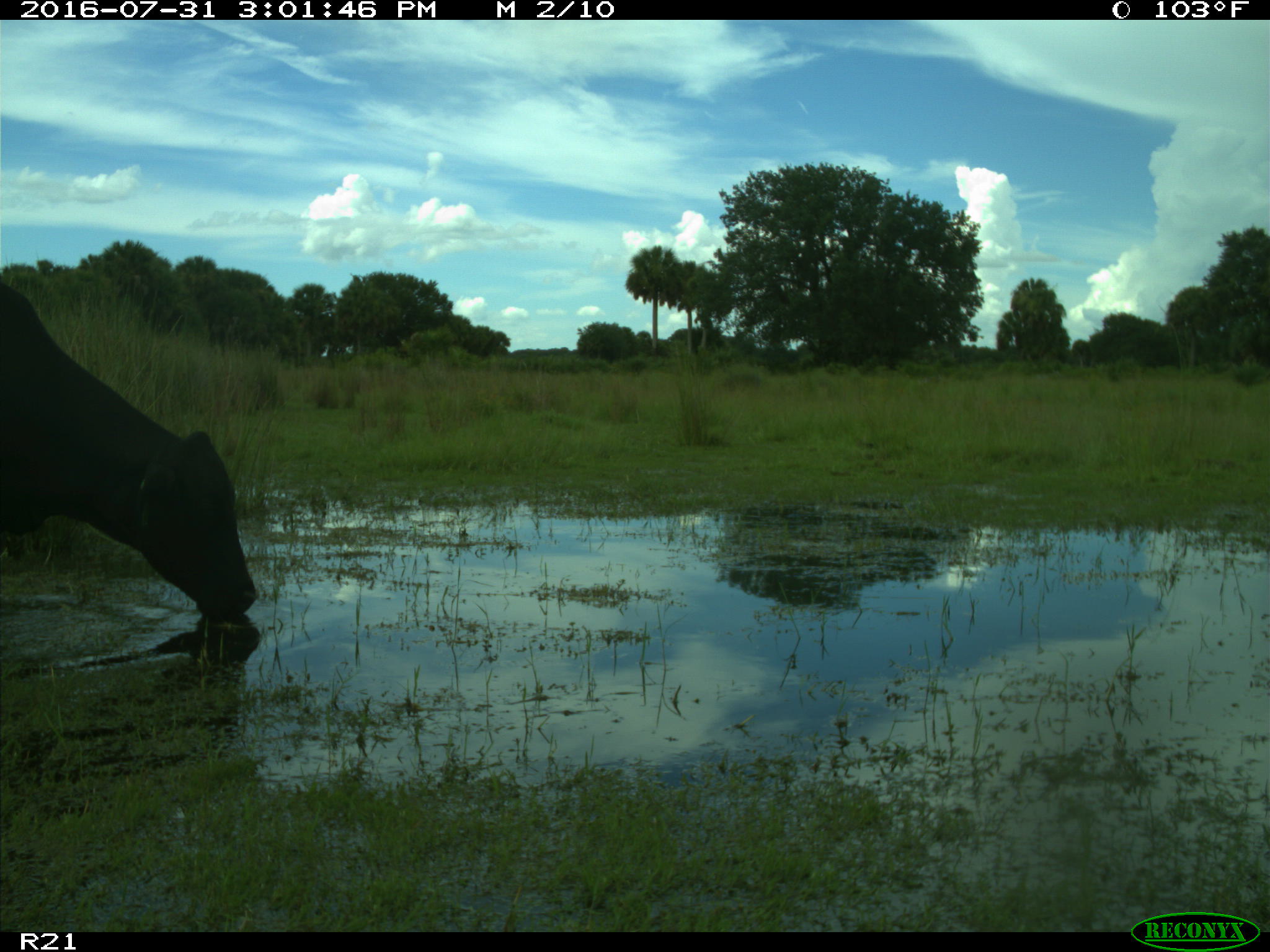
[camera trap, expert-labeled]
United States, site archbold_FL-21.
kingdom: Animalia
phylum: Chordata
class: Mammalia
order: Artiodactyla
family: Bovidae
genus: Bos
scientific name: Bos taurus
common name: domestic cow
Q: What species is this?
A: Bos taurus (domestic cow).